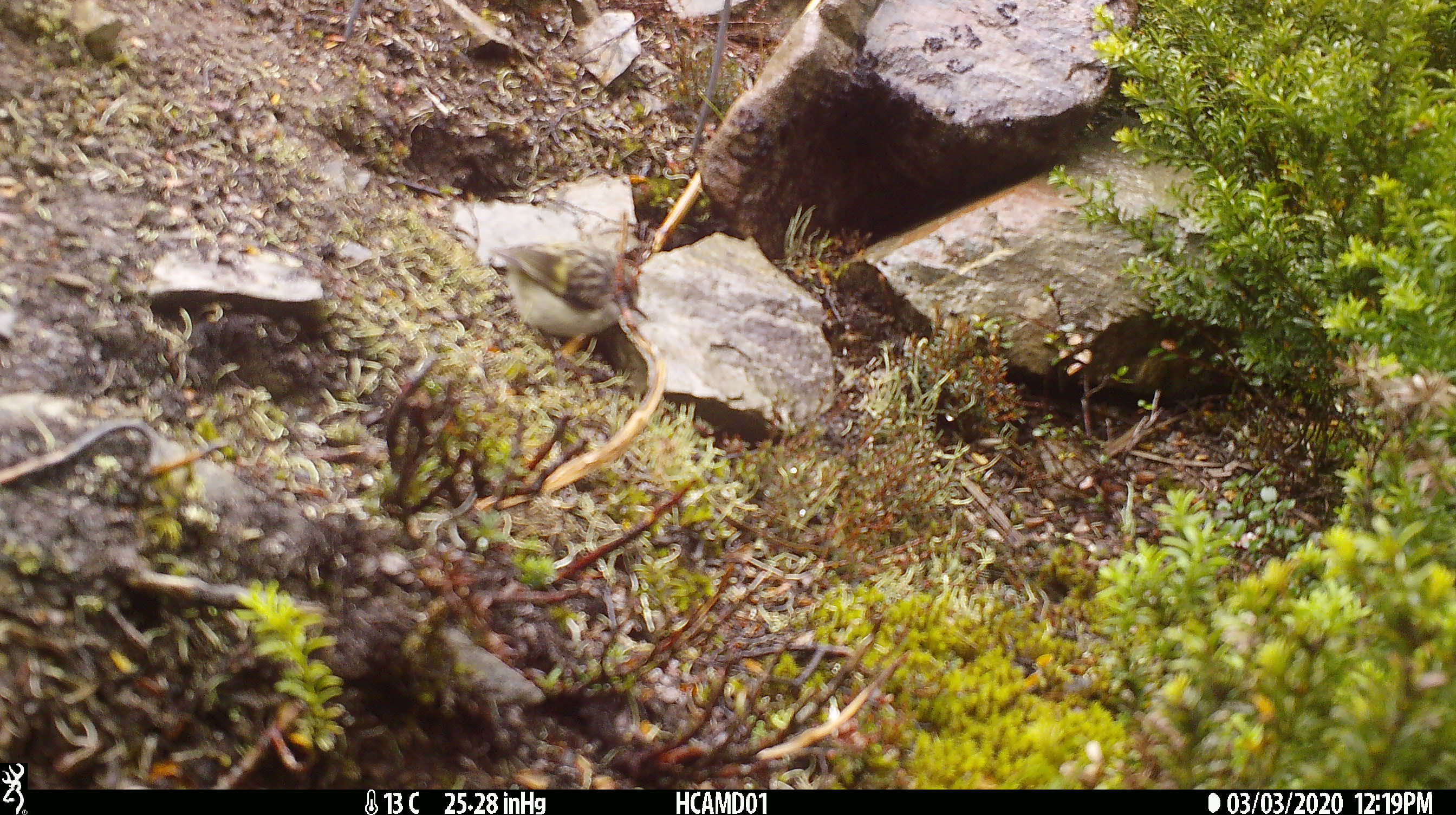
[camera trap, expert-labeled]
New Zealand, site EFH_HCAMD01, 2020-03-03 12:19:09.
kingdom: Animalia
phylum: Chordata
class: Aves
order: Passeriformes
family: Acanthisittidae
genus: Acanthisitta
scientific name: Acanthisitta chloris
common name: rifleman